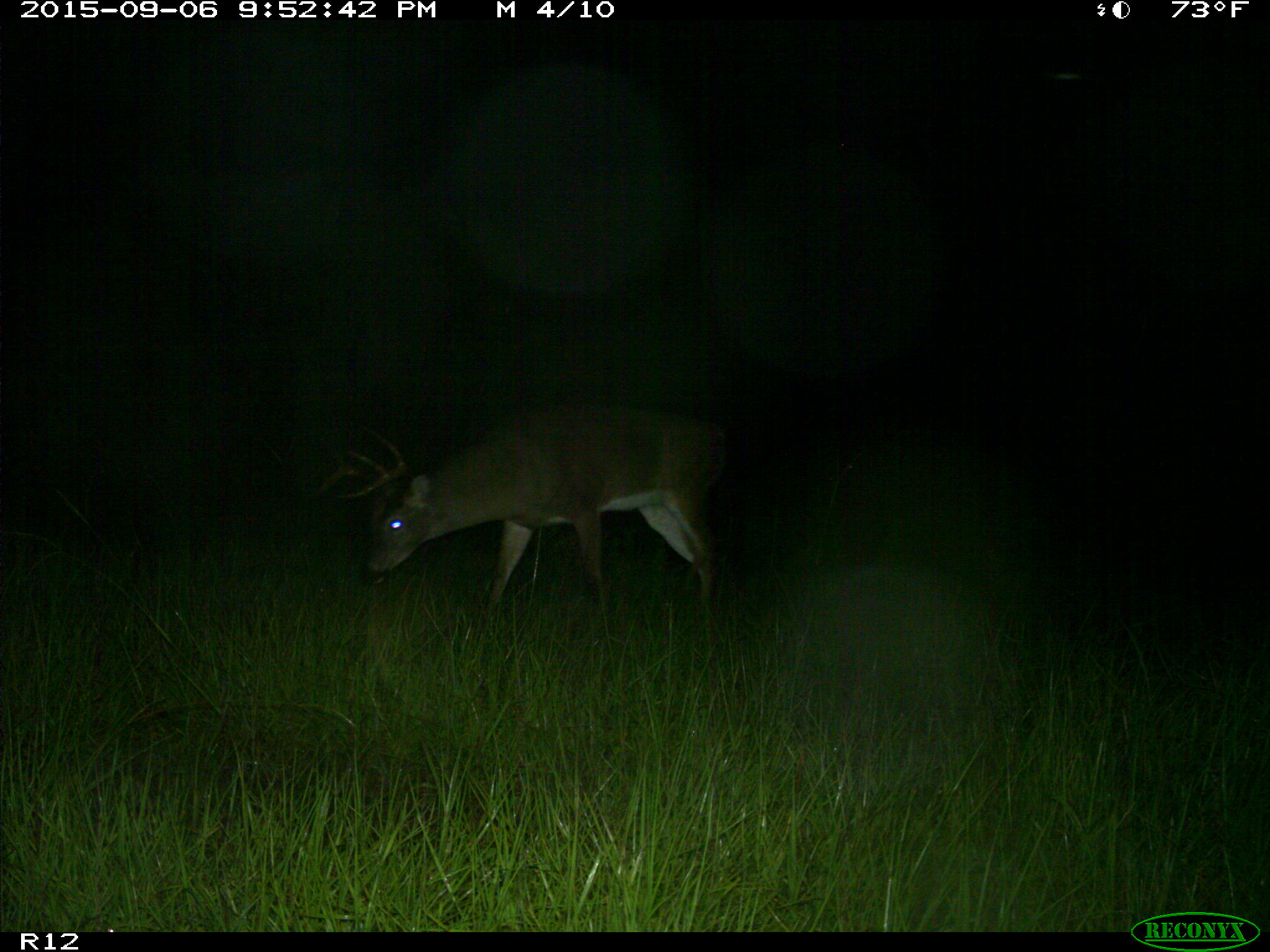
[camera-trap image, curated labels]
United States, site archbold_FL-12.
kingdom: Animalia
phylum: Chordata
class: Mammalia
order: Artiodactyla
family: Cervidae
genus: Odocoileus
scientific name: Odocoileus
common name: deer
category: unidentified deer